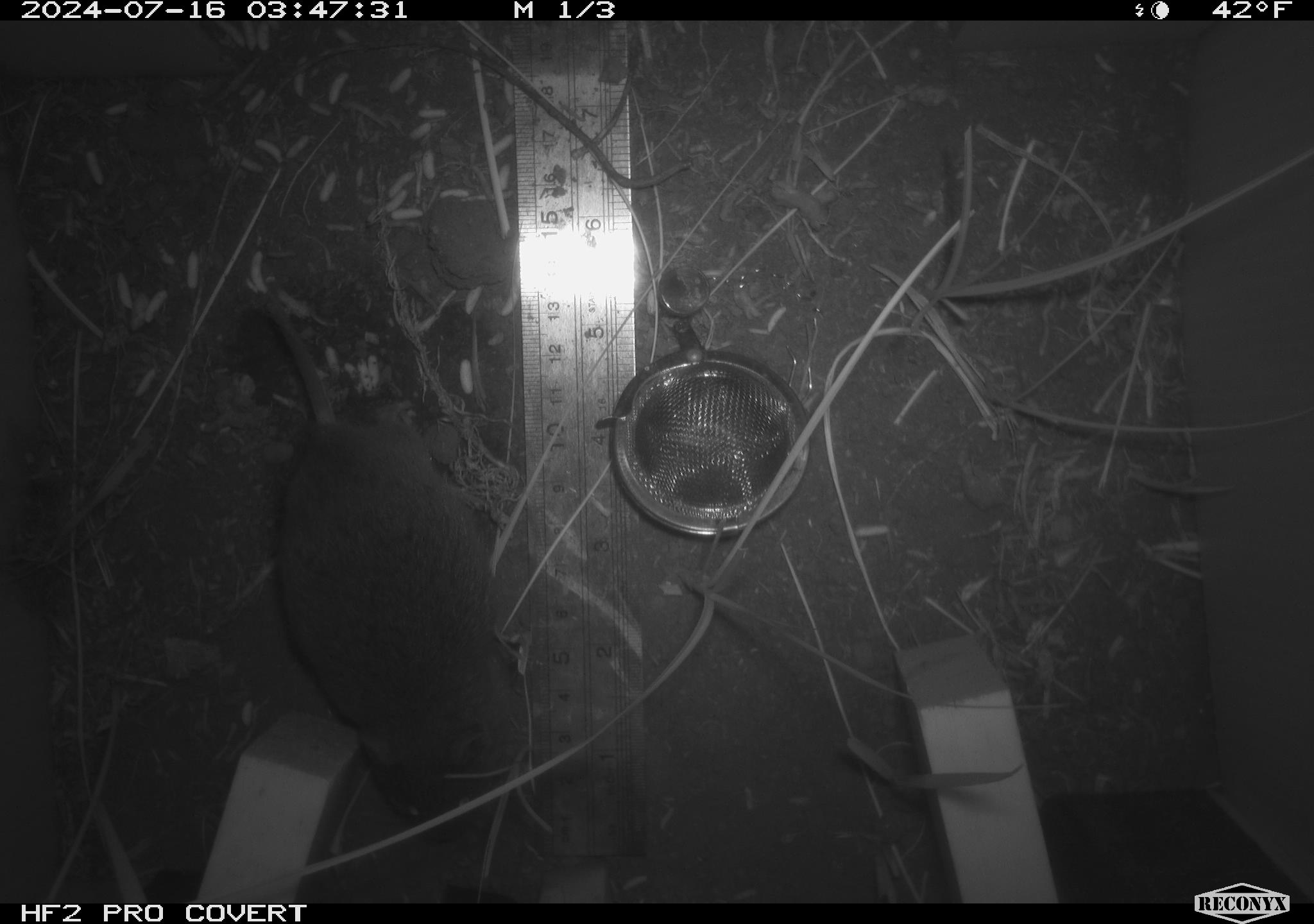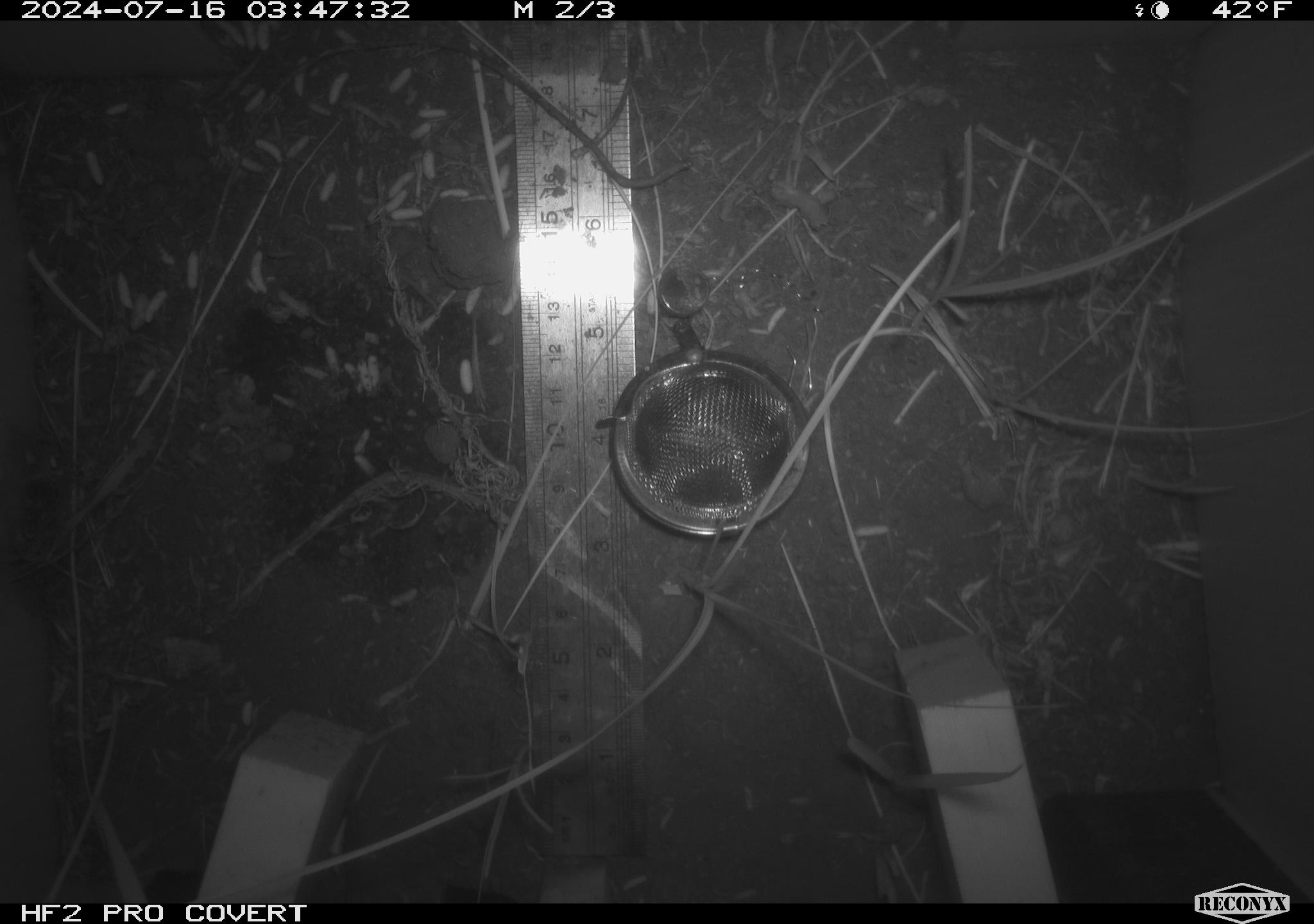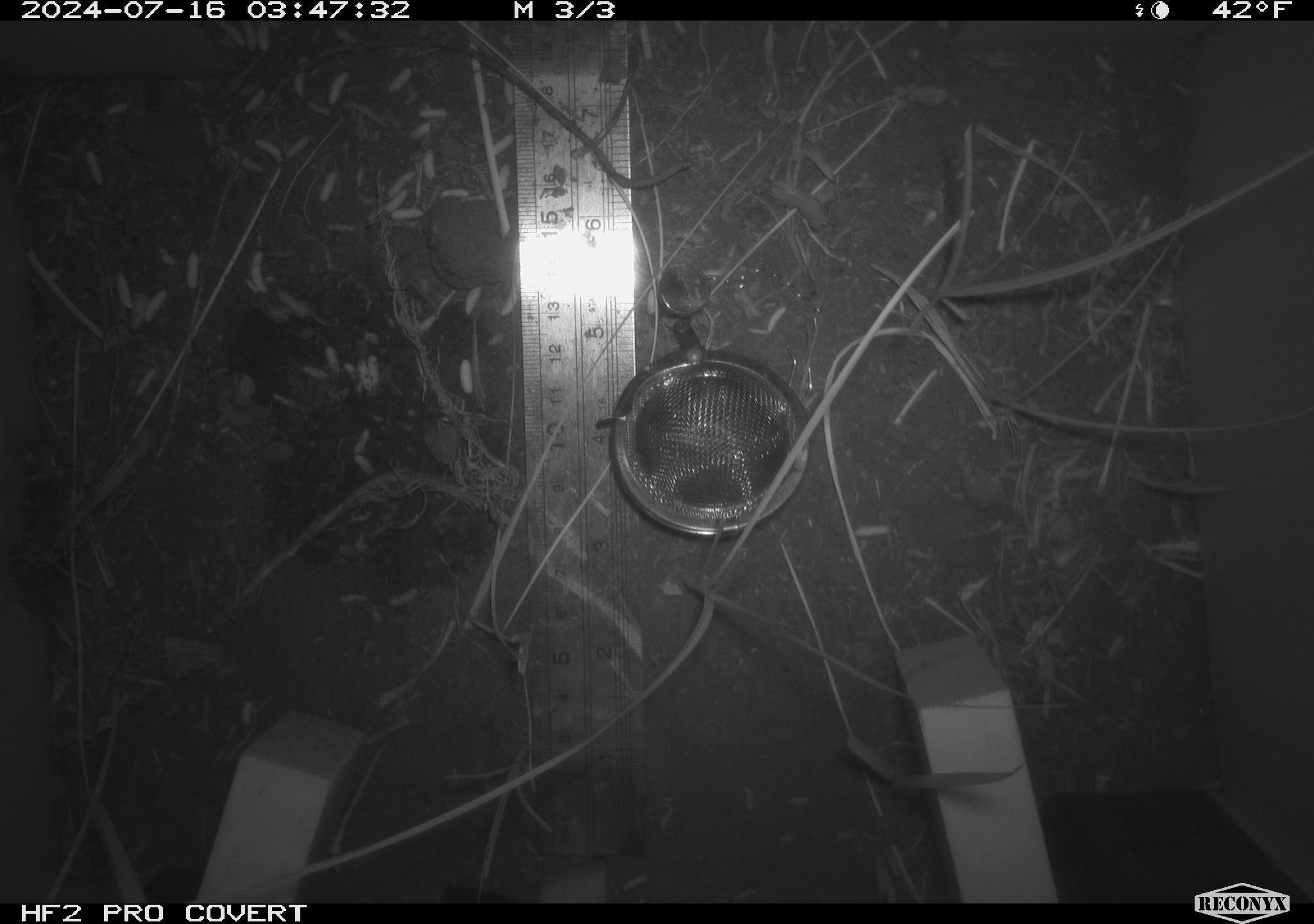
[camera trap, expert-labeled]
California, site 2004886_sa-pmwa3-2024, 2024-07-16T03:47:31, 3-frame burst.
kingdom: Animalia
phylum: Chordata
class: Mammalia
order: Rodentia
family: Cricetidae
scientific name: Arvicolinae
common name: voles, lemmings, and muskrats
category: arvicolinae subfamily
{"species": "arvicolinae subfamily (voles, lemmings, and muskrats) (Arvicolinae)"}